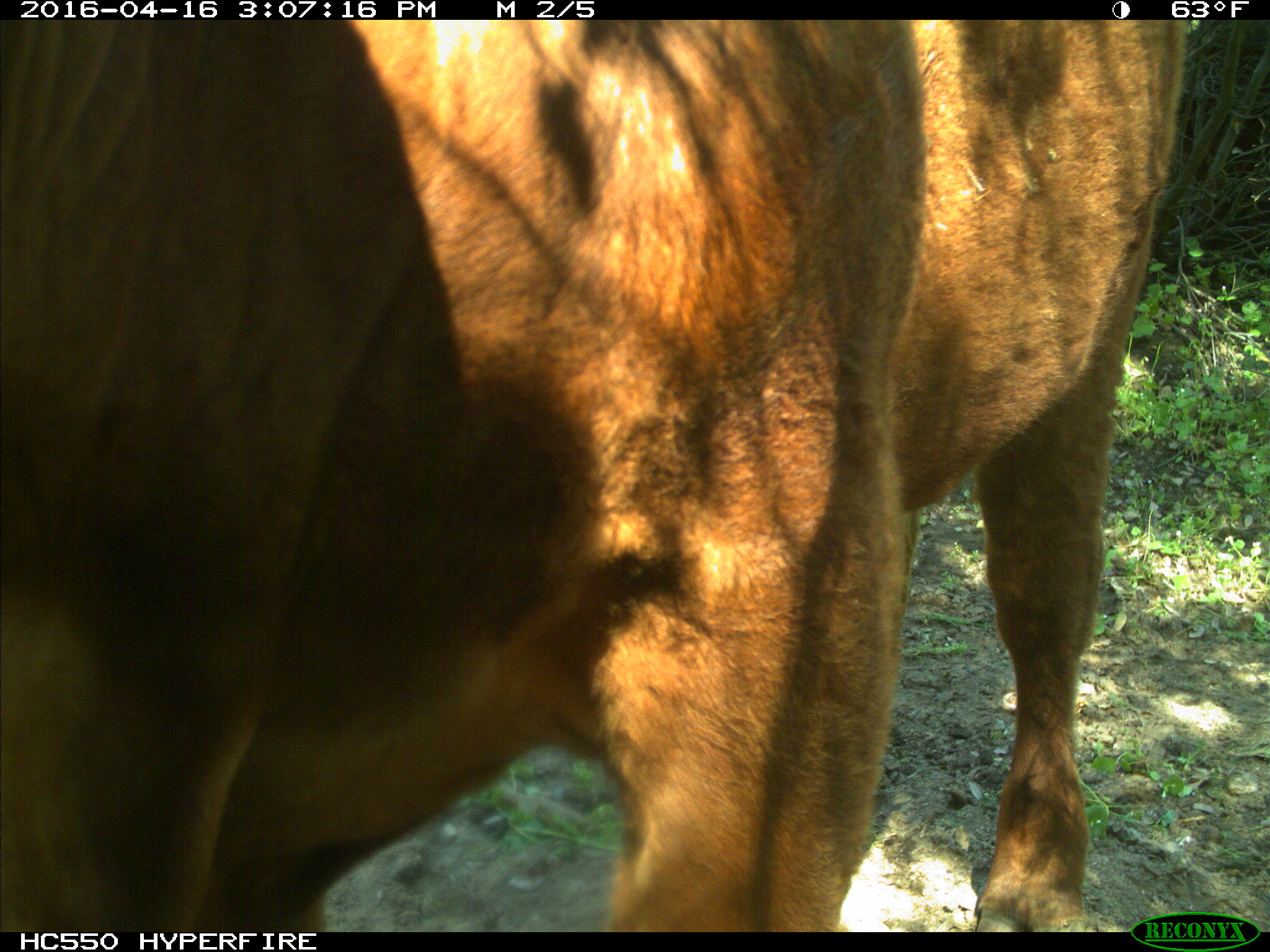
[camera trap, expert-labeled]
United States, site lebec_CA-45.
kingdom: Animalia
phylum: Chordata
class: Mammalia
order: Artiodactyla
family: Bovidae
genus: Bos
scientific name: Bos taurus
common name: domestic cow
Bos taurus (domestic cow).